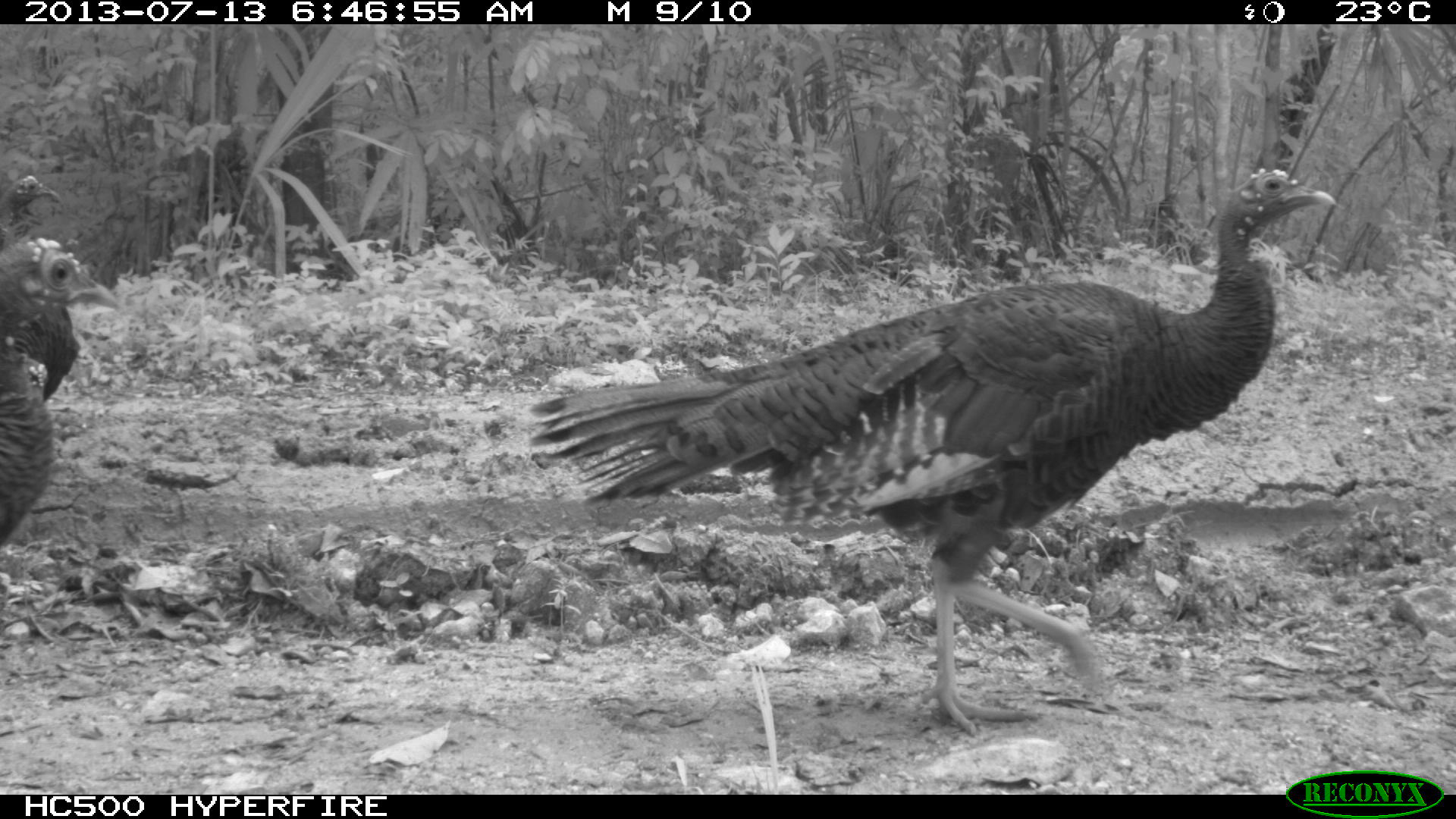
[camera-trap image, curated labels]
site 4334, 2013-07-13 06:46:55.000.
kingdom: Animalia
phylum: Chordata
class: Aves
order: Galliformes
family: Phasianidae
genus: Meleagris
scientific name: Meleagris ocellata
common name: ocellated turkey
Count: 4.